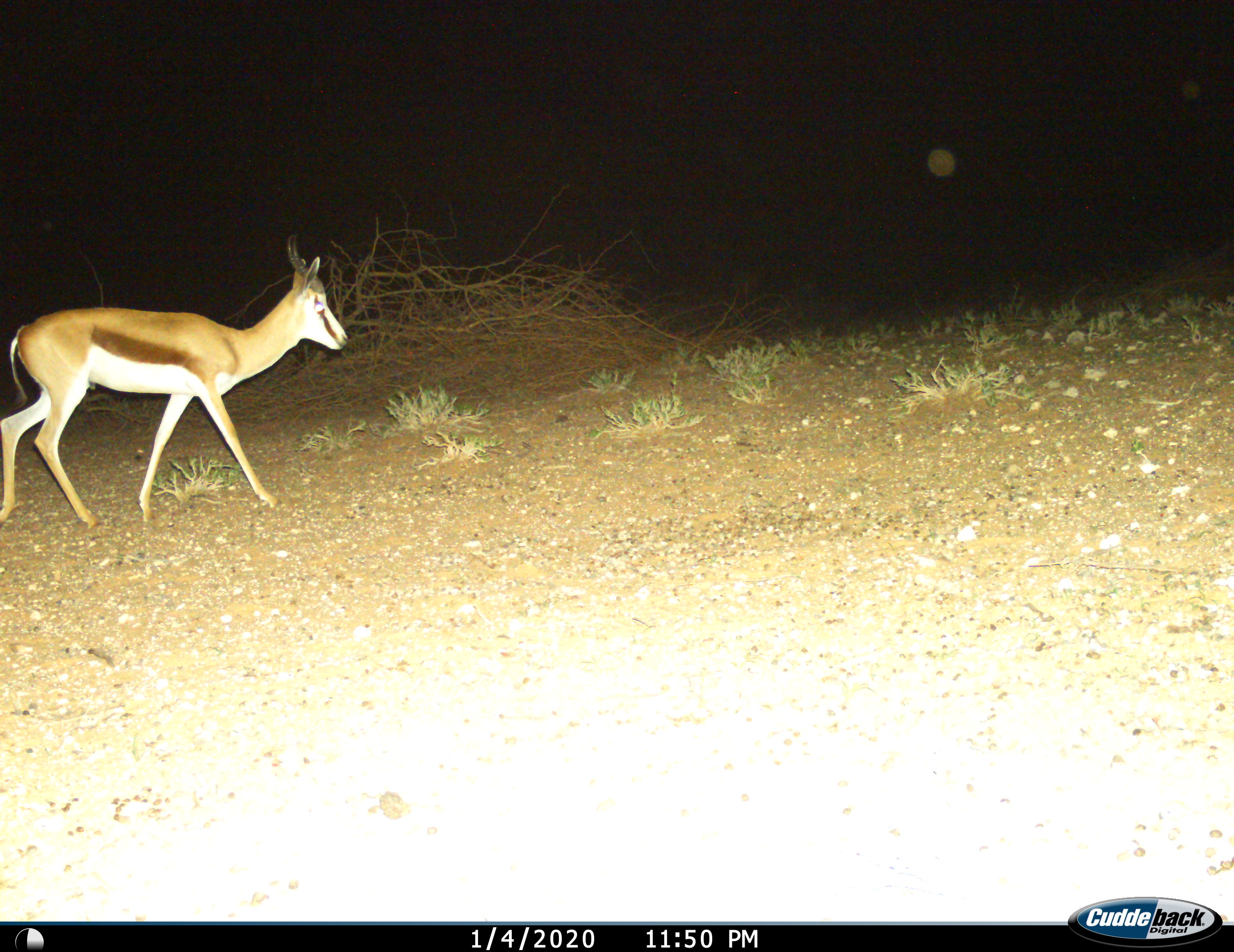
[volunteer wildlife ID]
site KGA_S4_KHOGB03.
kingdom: Animalia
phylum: Chordata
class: Mammalia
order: Artiodactyla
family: Bovidae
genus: Antidorcas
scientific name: Antidorcas marsupialis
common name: springbok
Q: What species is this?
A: Springbok (Antidorcas marsupialis).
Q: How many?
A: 1.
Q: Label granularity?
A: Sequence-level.